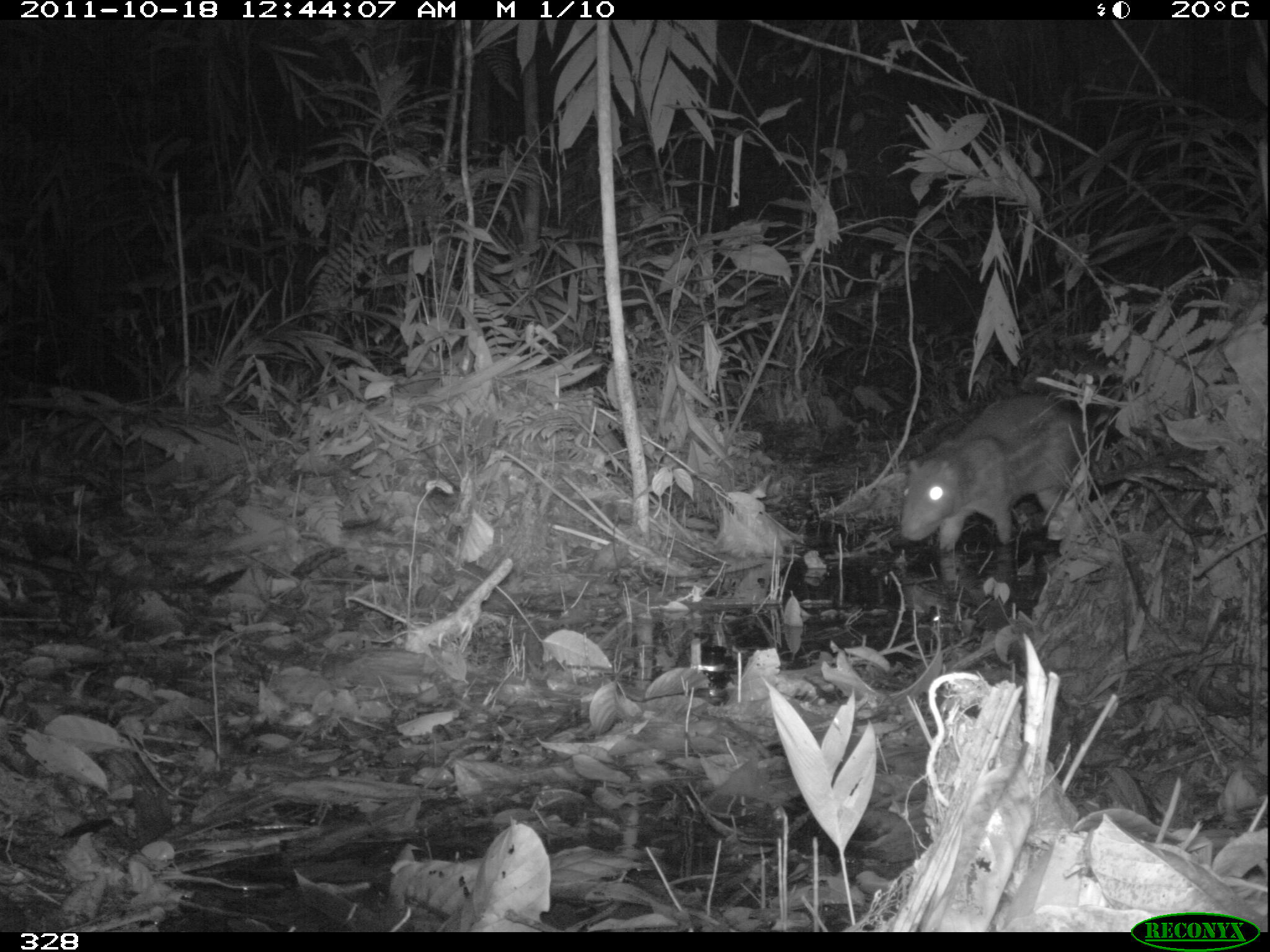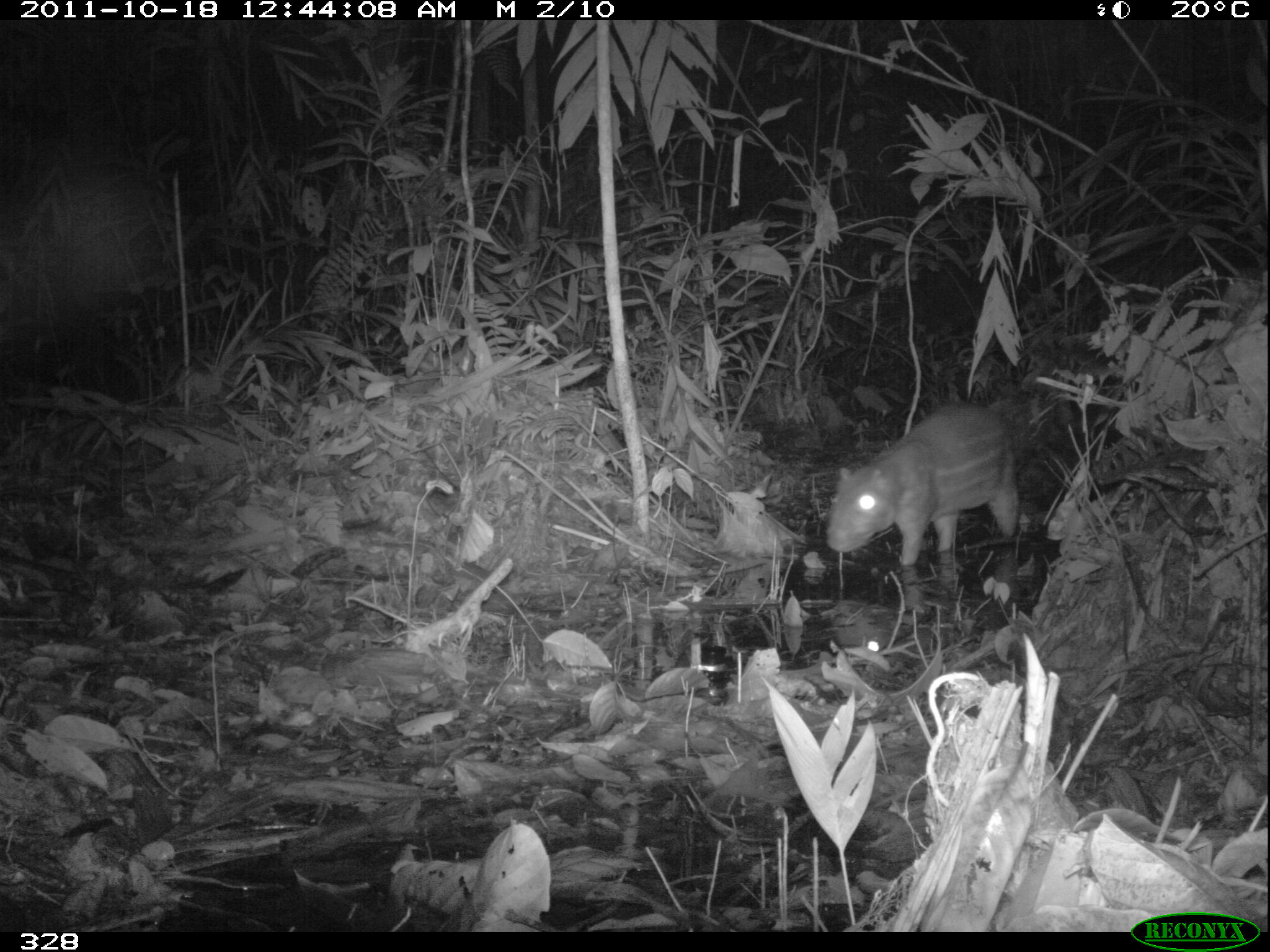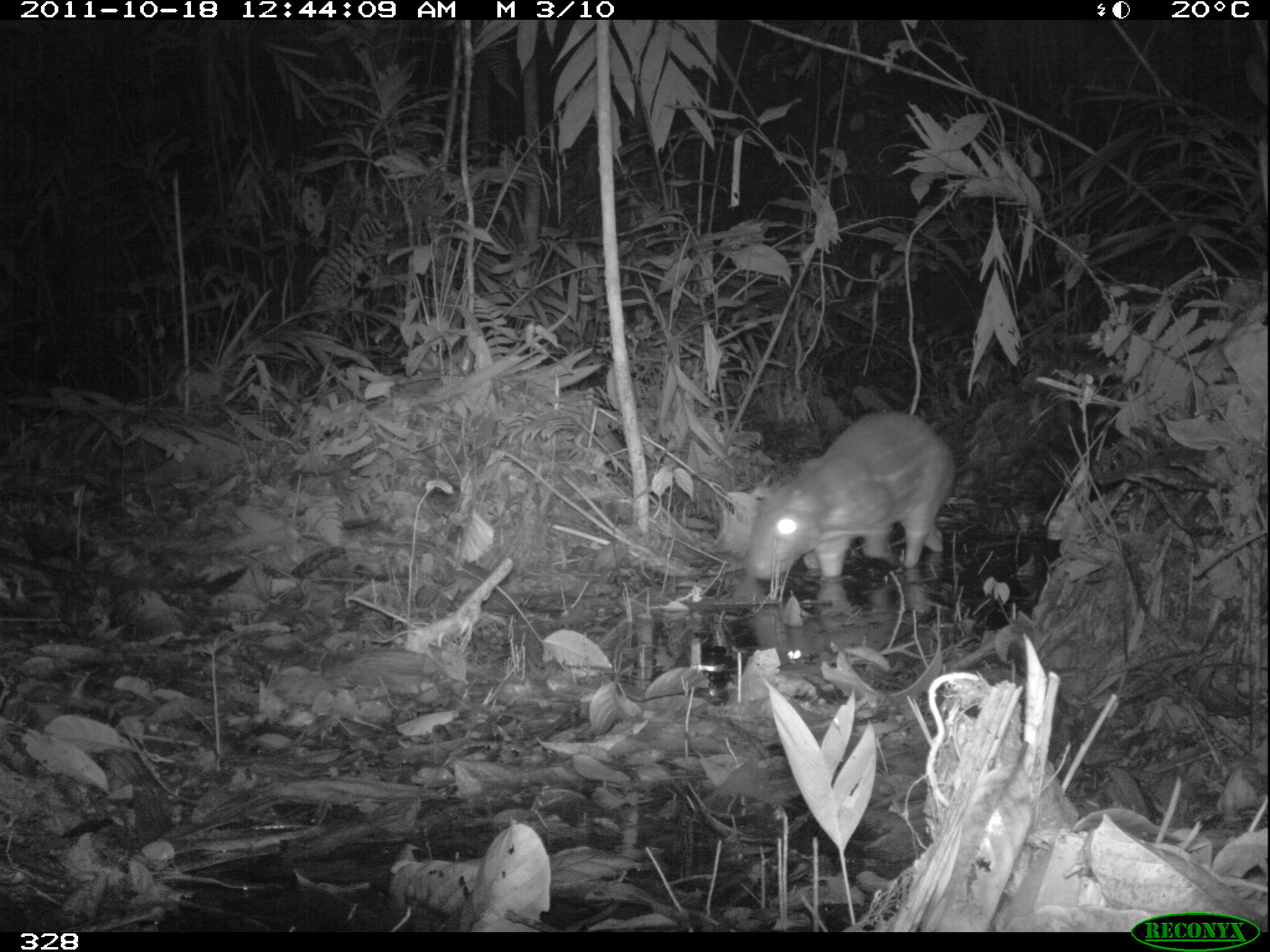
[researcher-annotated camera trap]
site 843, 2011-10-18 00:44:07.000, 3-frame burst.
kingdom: Animalia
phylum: Chordata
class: Mammalia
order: Rodentia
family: Cuniculidae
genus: Cuniculus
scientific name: Cuniculus paca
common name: spotted paca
Cuniculus paca (spotted paca).